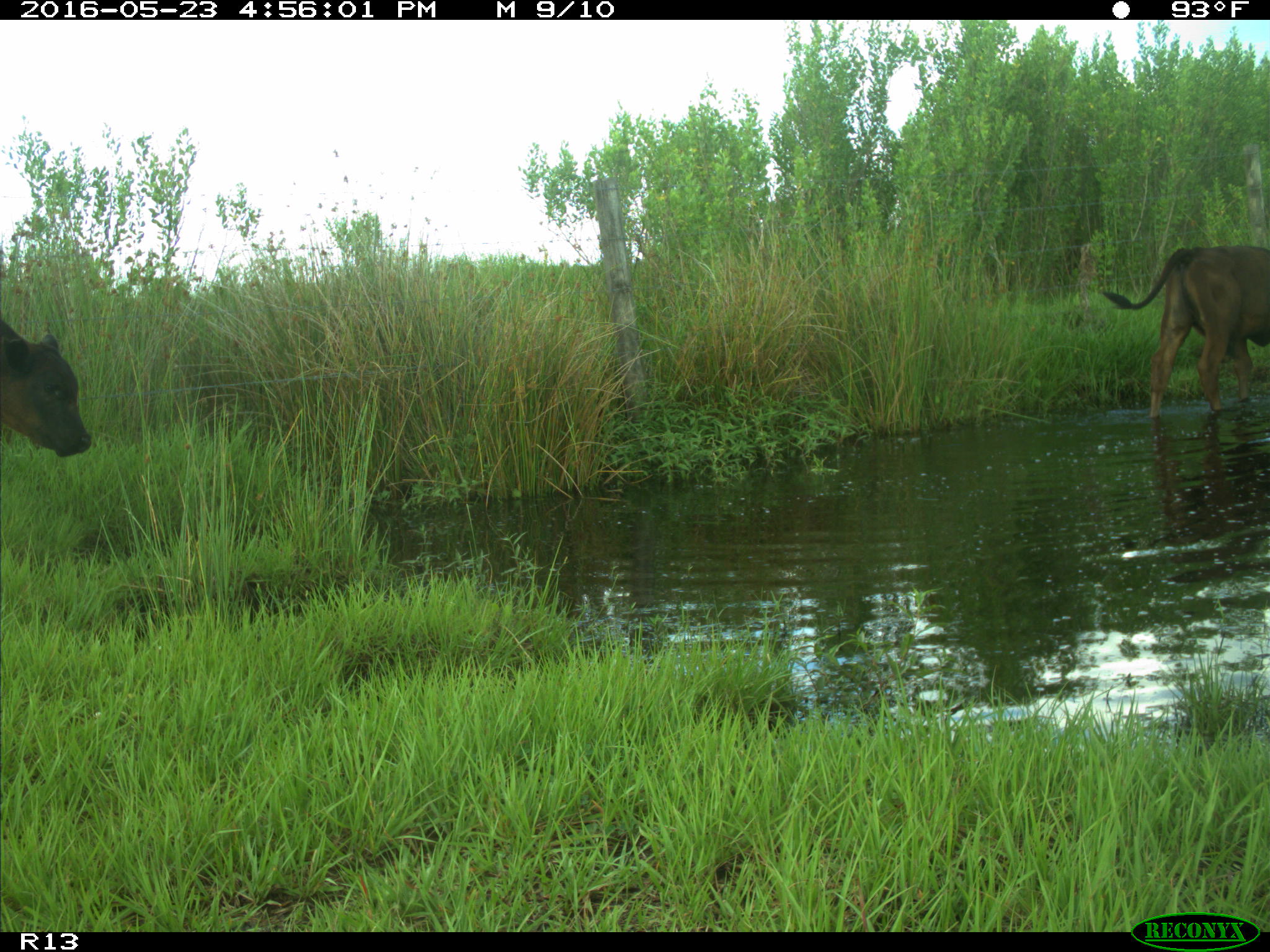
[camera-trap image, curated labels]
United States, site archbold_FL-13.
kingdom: Animalia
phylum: Chordata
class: Mammalia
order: Artiodactyla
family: Bovidae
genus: Bos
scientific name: Bos taurus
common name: domestic cow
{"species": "Bos taurus (domestic cow)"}